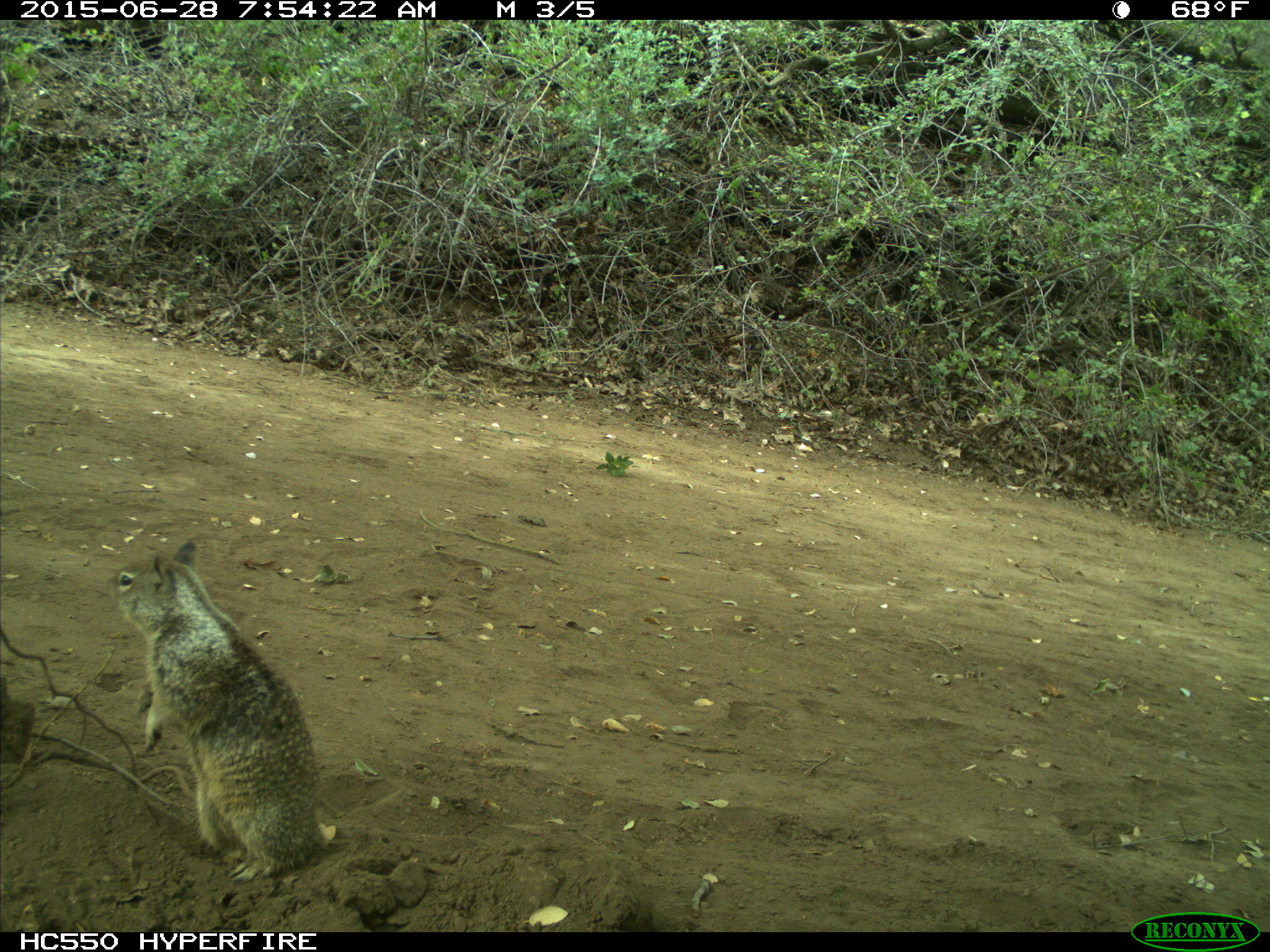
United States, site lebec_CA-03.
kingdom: Animalia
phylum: Chordata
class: Mammalia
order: Rodentia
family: Sciuridae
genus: Otospermophilus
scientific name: Otospermophilus beecheyi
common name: california ground squirrel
Otospermophilus beecheyi (california ground squirrel).